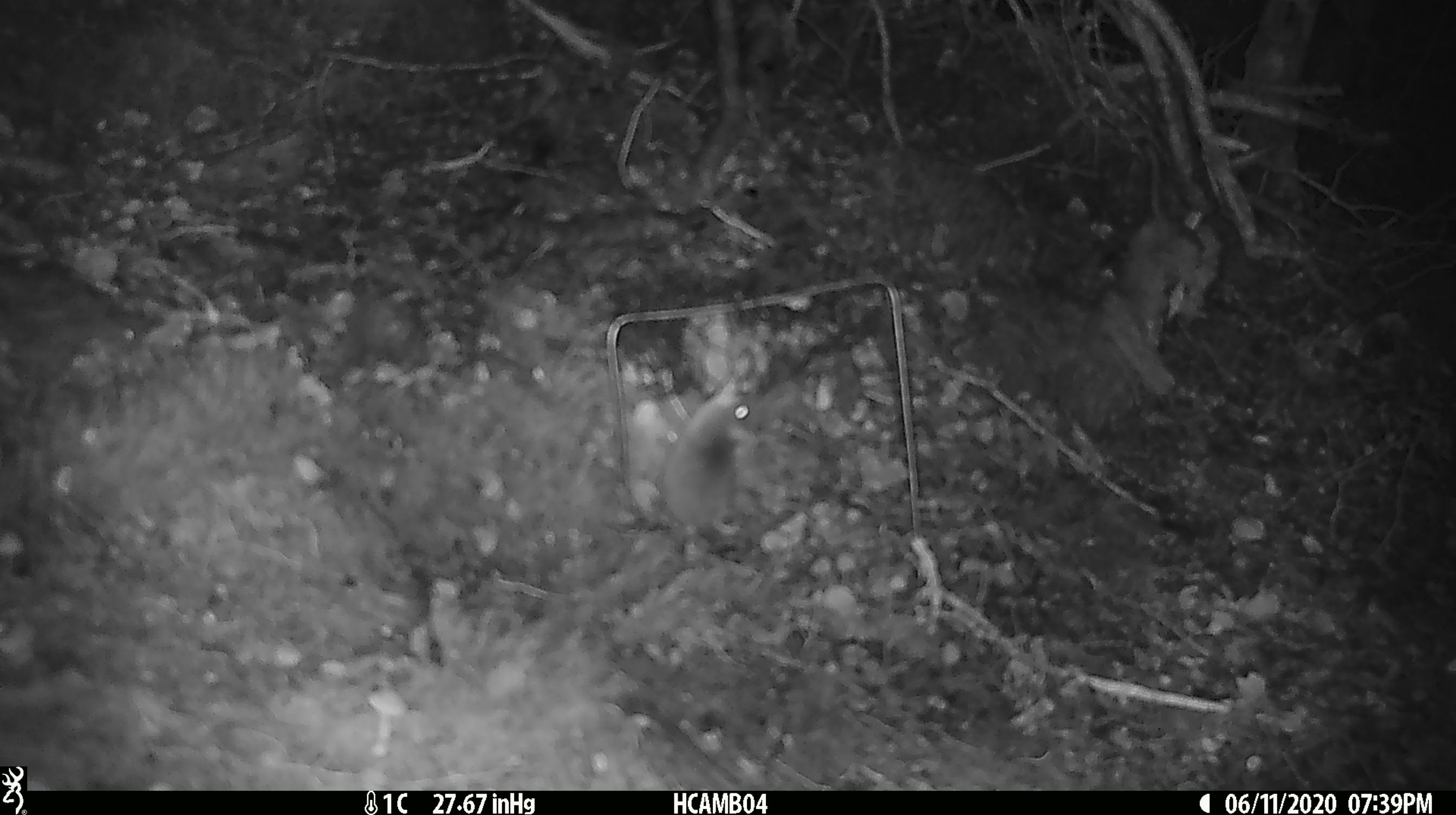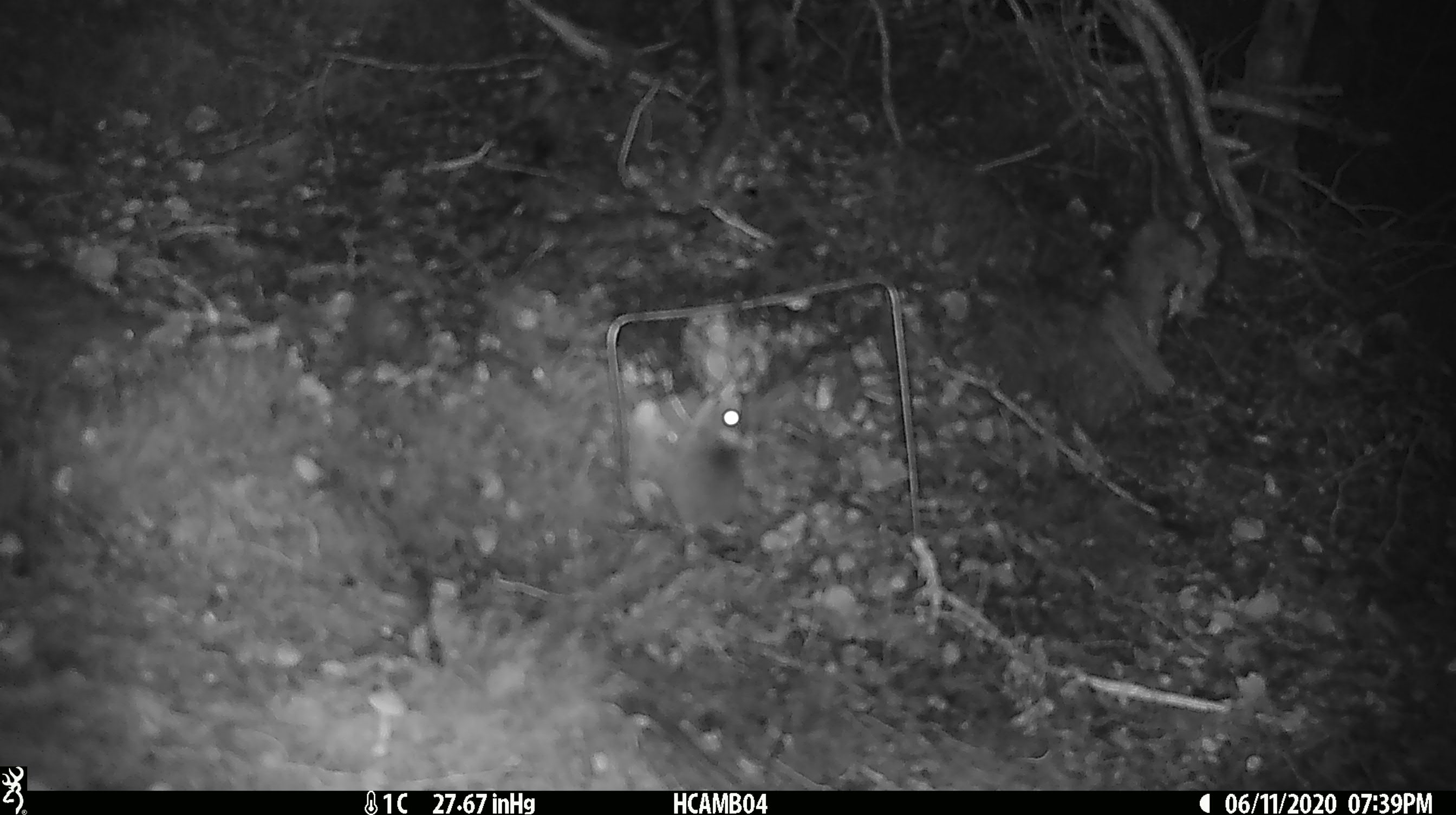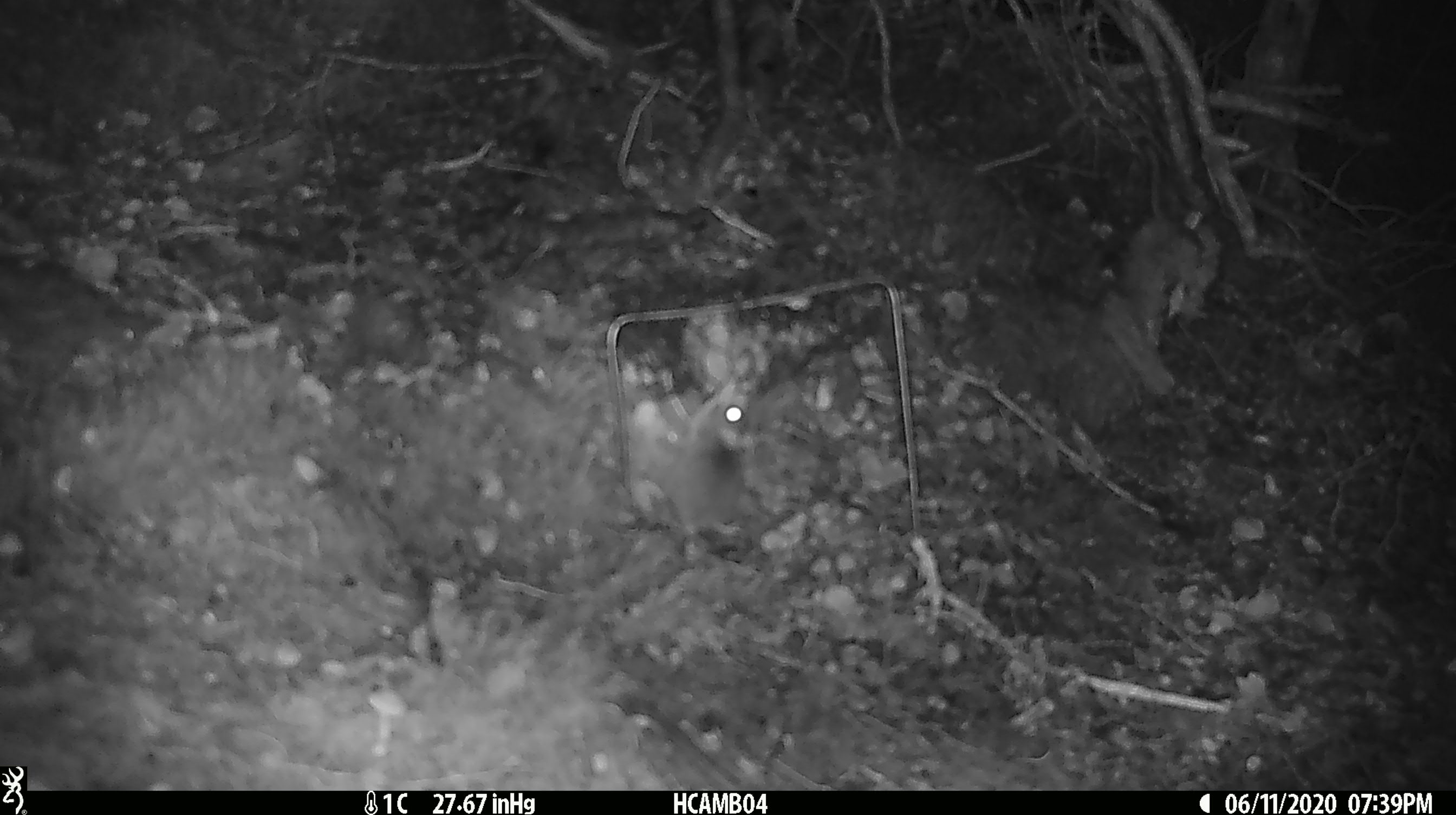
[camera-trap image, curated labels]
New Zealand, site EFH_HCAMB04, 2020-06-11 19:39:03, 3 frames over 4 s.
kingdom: Animalia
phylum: Chordata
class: Mammalia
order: Rodentia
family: Muridae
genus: Mus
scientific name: Mus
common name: mouse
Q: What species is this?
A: Mouse (Mus).